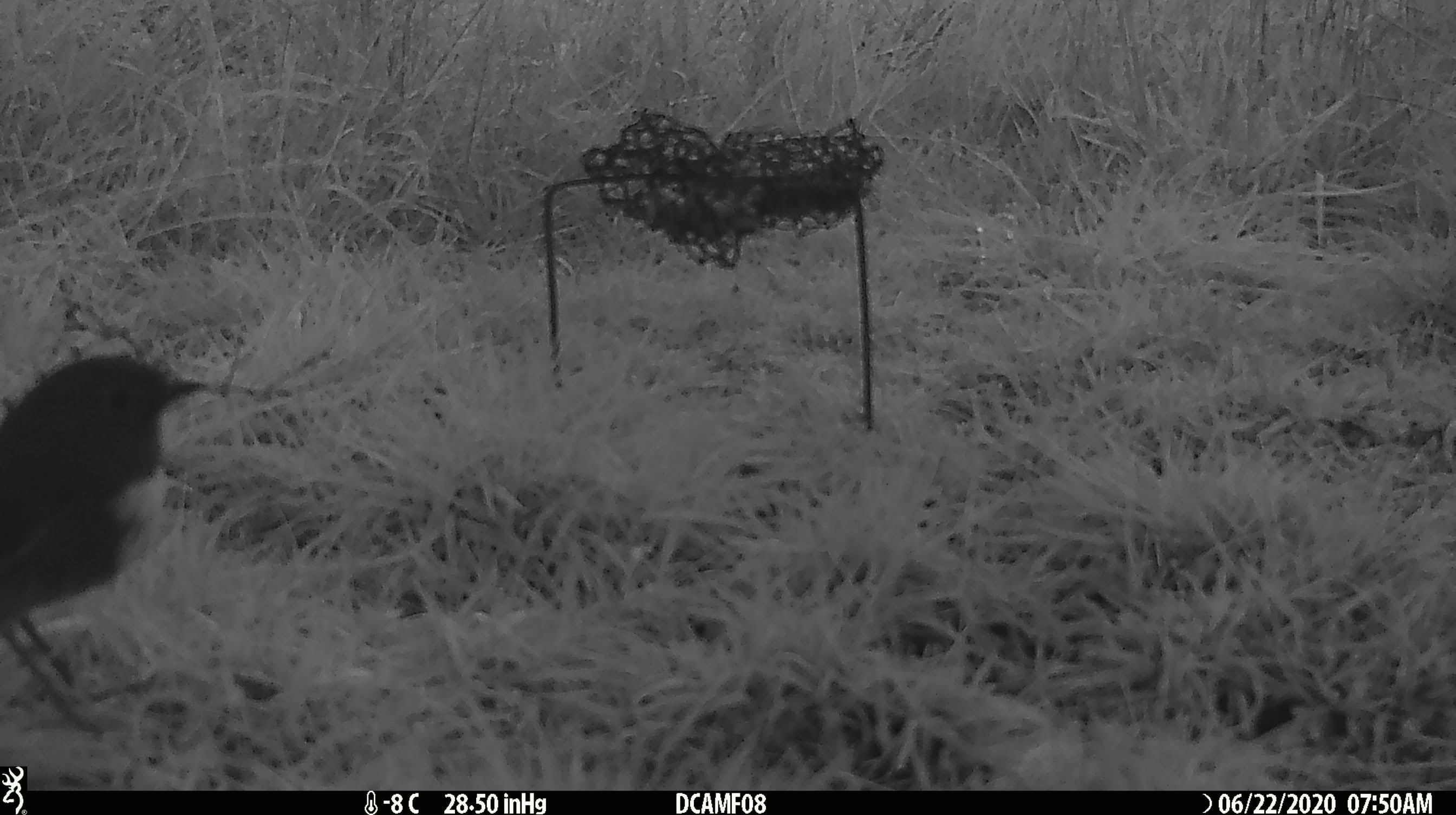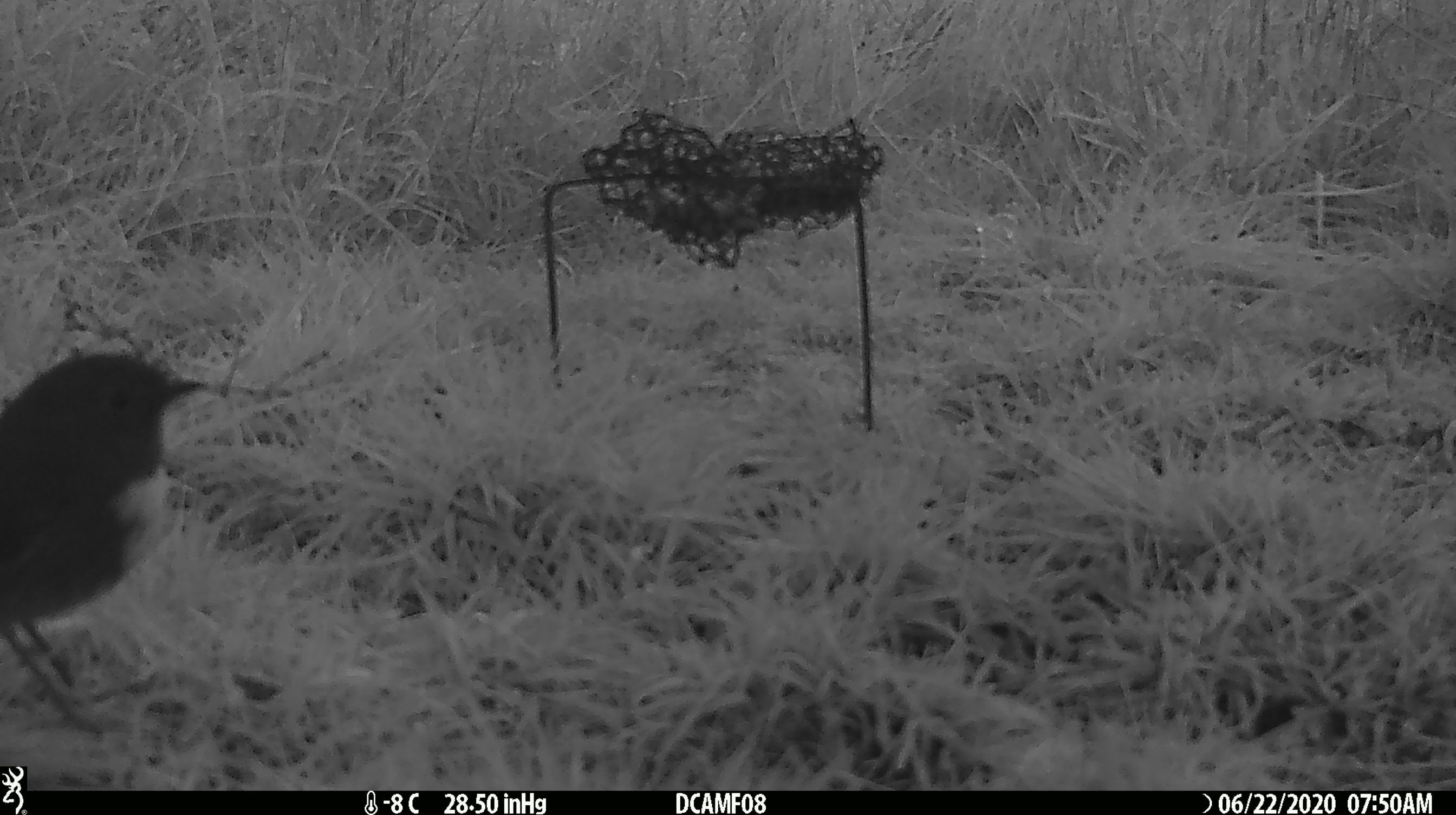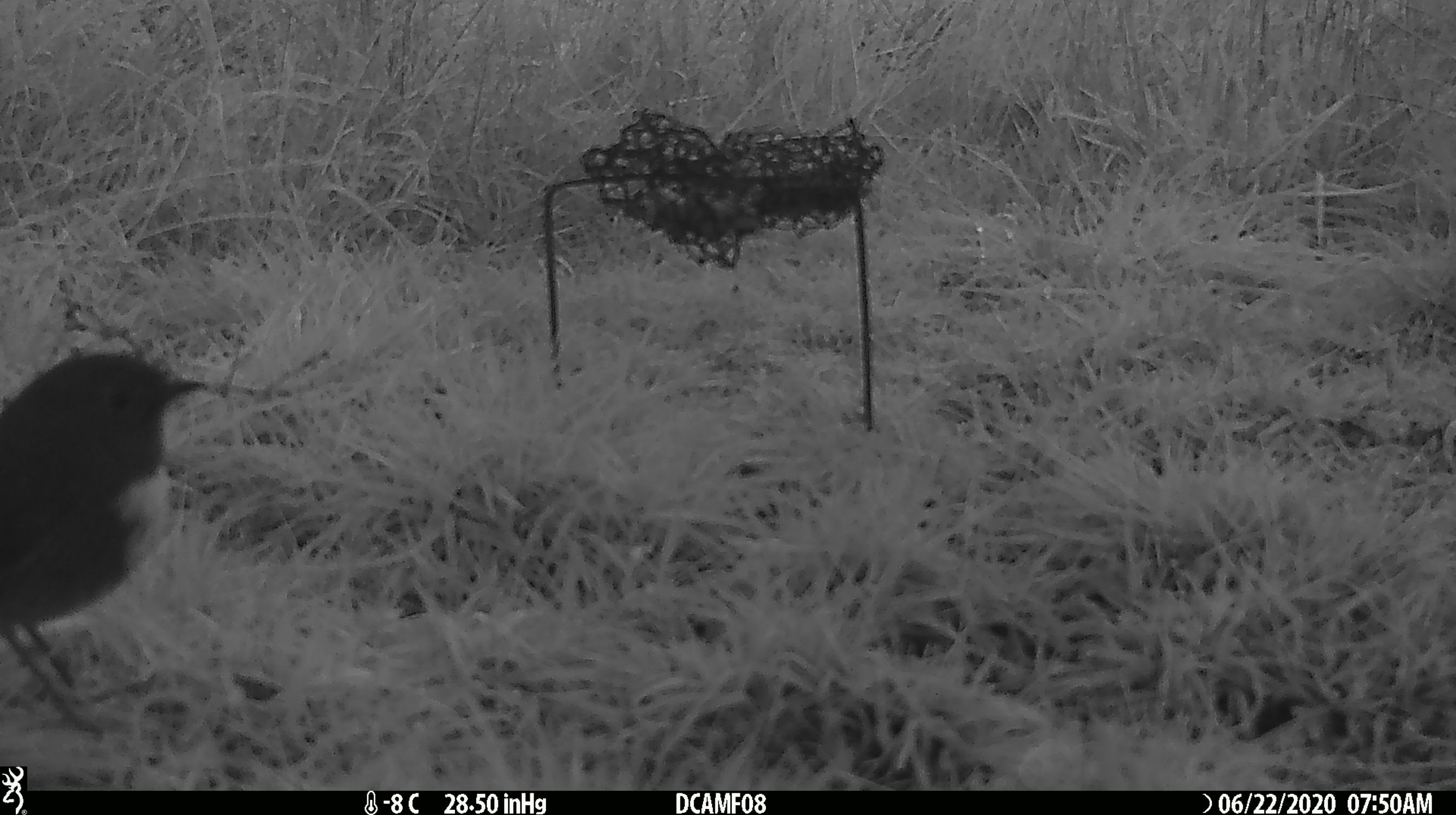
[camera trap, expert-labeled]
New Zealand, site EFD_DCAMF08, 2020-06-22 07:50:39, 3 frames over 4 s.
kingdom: Animalia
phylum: Chordata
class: Aves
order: Passeriformes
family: Petroicidae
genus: Petroica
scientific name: Petroica australis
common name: new zealand robin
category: robin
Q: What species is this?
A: Robin (new zealand robin) (Petroica australis).